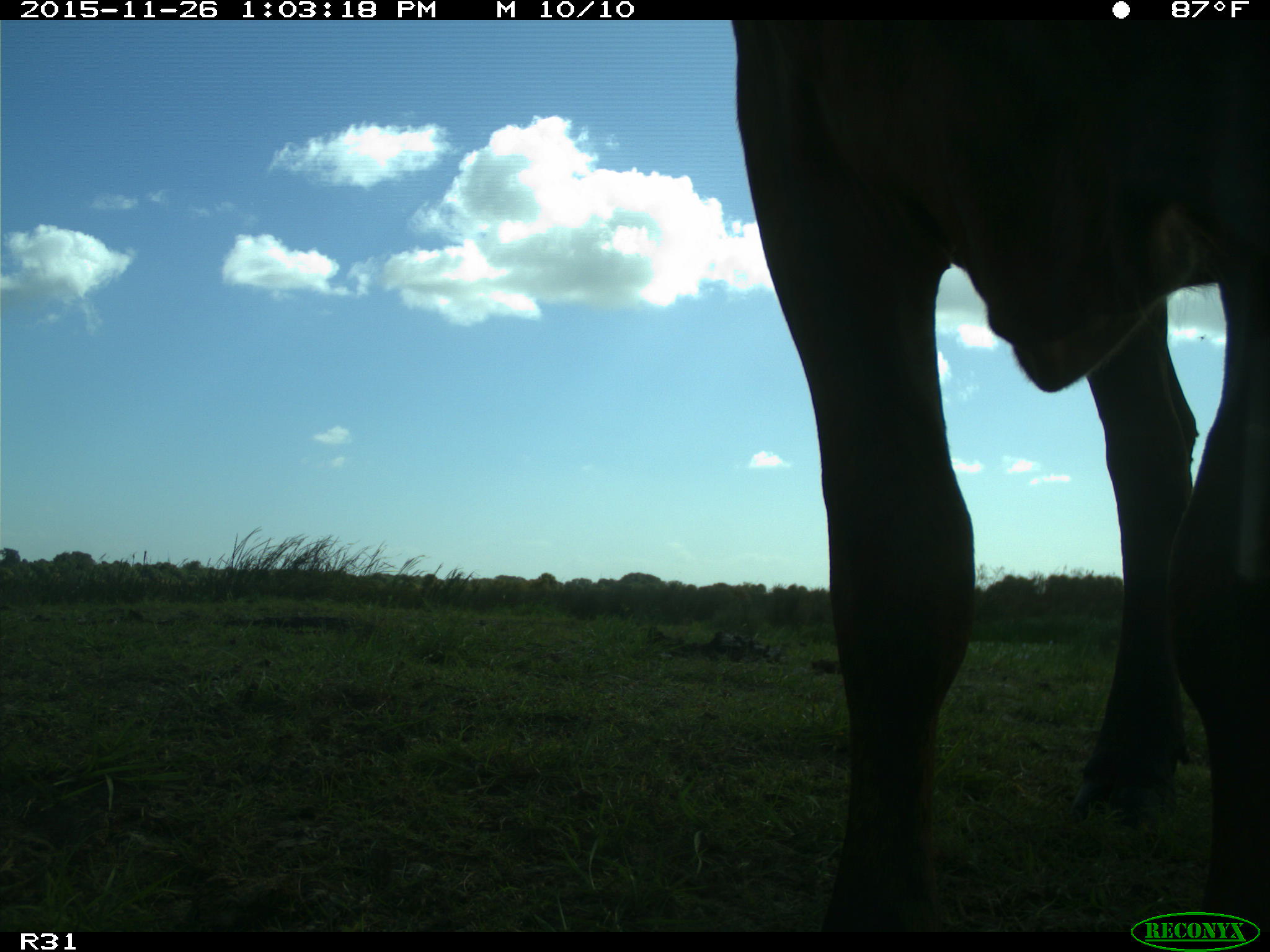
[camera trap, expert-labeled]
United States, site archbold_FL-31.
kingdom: Animalia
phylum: Chordata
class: Mammalia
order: Artiodactyla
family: Bovidae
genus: Bos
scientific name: Bos taurus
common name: domestic cow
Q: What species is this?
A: Bos taurus (domestic cow).